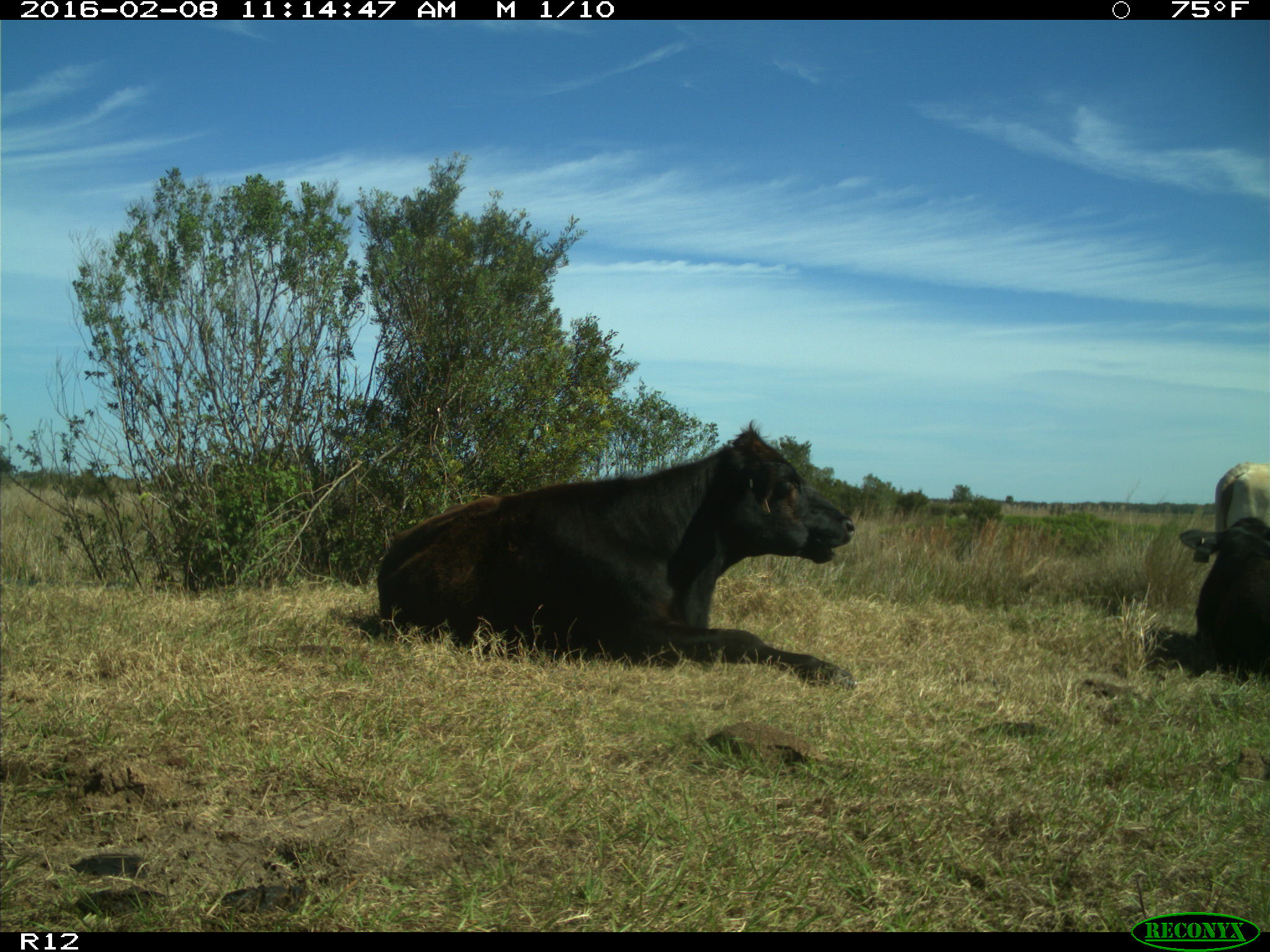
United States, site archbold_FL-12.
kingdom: Animalia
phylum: Chordata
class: Mammalia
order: Artiodactyla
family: Bovidae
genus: Bos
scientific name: Bos taurus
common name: domestic cow